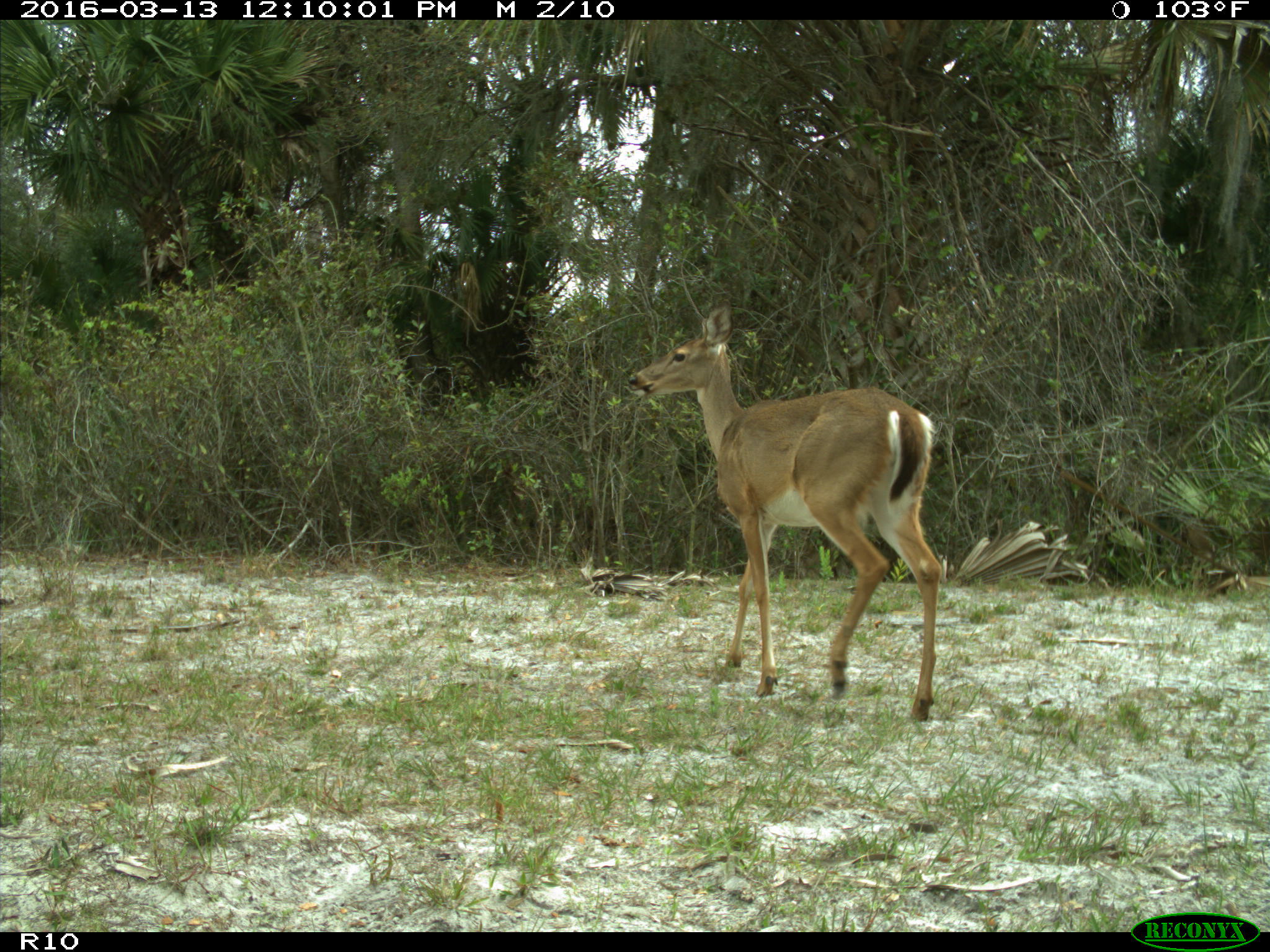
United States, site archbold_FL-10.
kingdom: Animalia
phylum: Chordata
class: Mammalia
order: Artiodactyla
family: Cervidae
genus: Odocoileus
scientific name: Odocoileus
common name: deer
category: unidentified deer